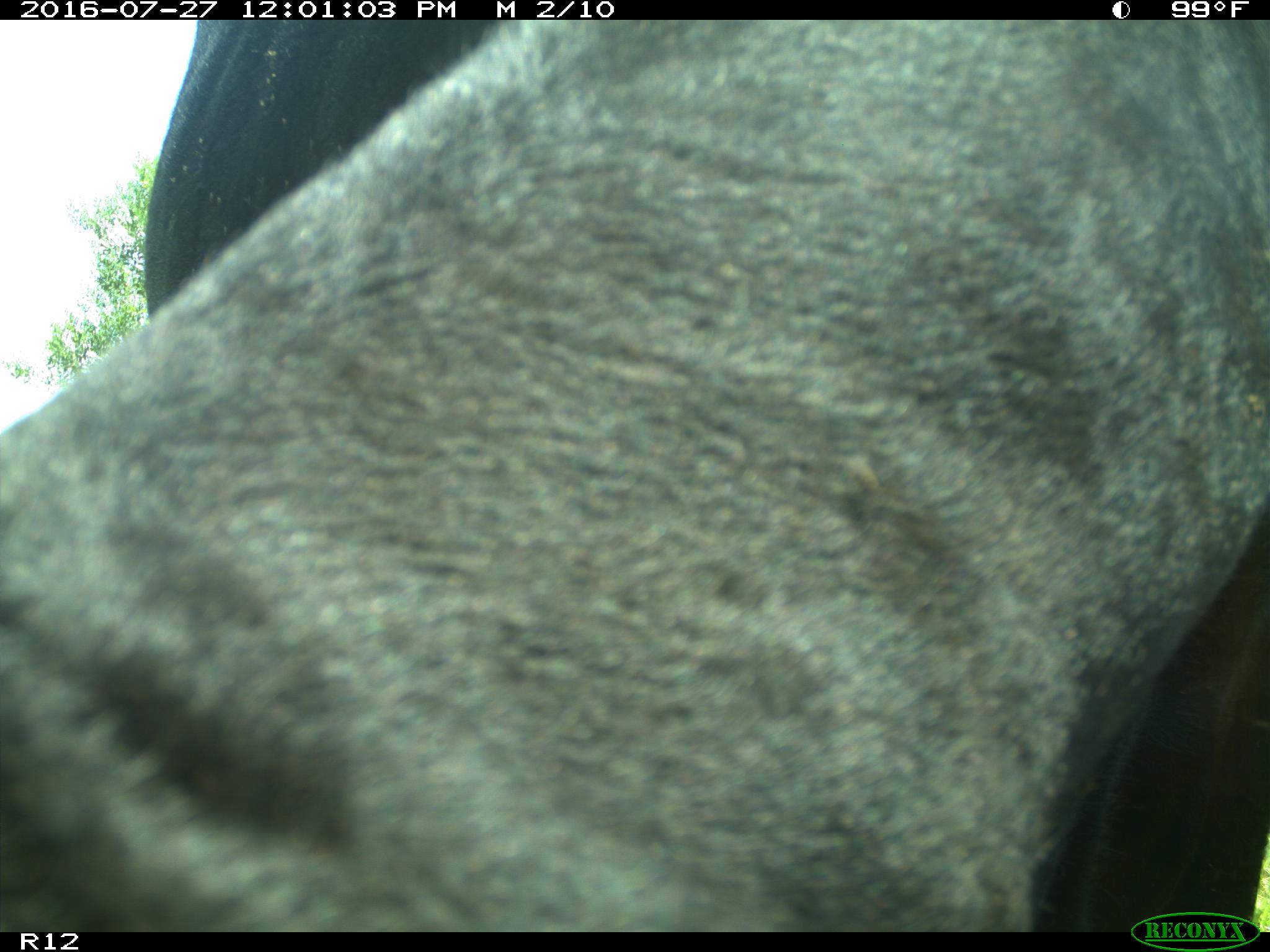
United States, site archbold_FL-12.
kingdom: Animalia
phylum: Chordata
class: Mammalia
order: Artiodactyla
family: Bovidae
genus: Bos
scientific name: Bos taurus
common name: domestic cow